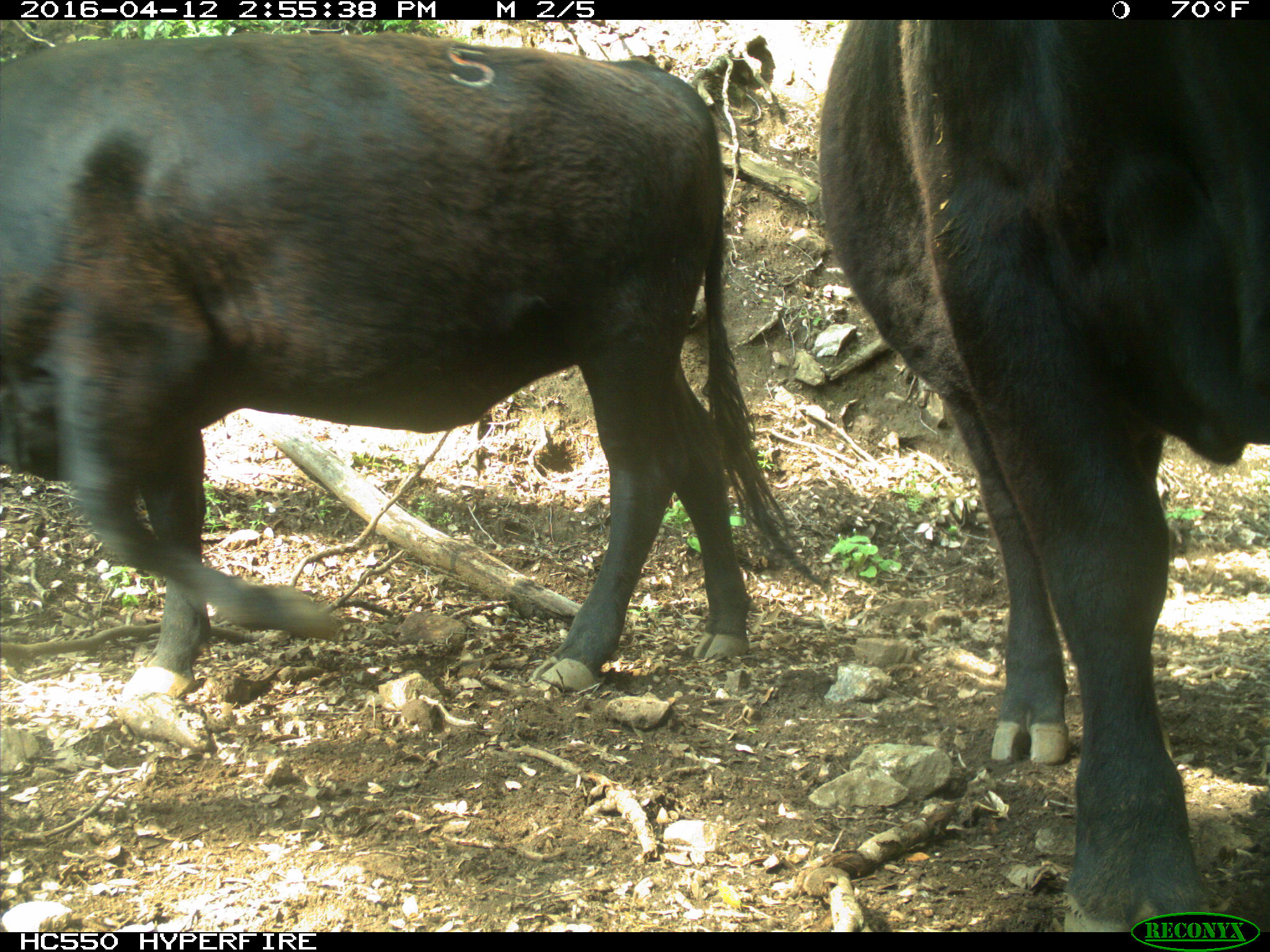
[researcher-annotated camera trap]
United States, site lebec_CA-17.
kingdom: Animalia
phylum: Chordata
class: Mammalia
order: Artiodactyla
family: Bovidae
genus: Bos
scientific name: Bos taurus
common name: domestic cow